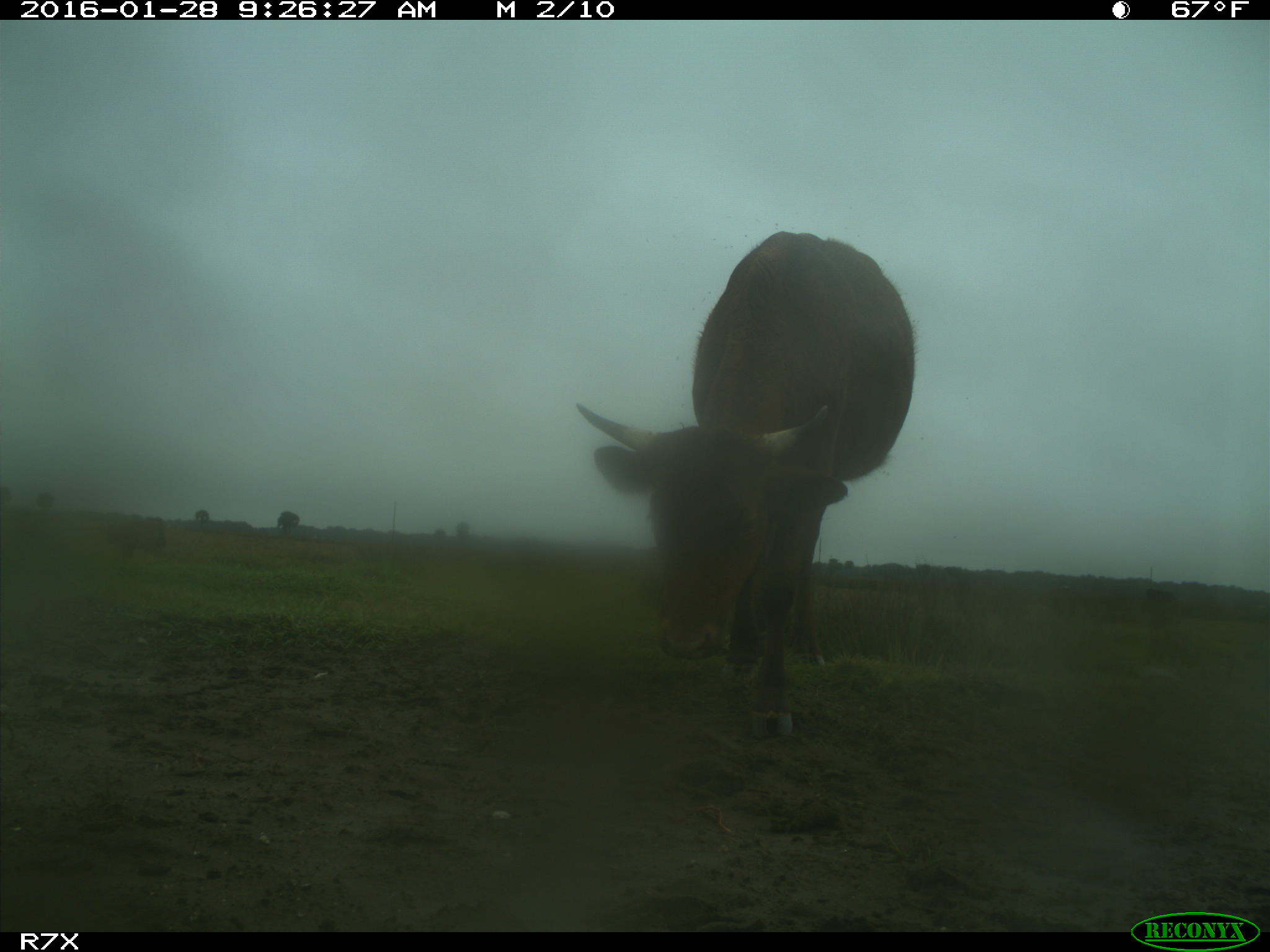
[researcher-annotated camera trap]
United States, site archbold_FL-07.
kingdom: Animalia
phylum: Chordata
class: Mammalia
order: Artiodactyla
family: Bovidae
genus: Bos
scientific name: Bos taurus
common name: domestic cow